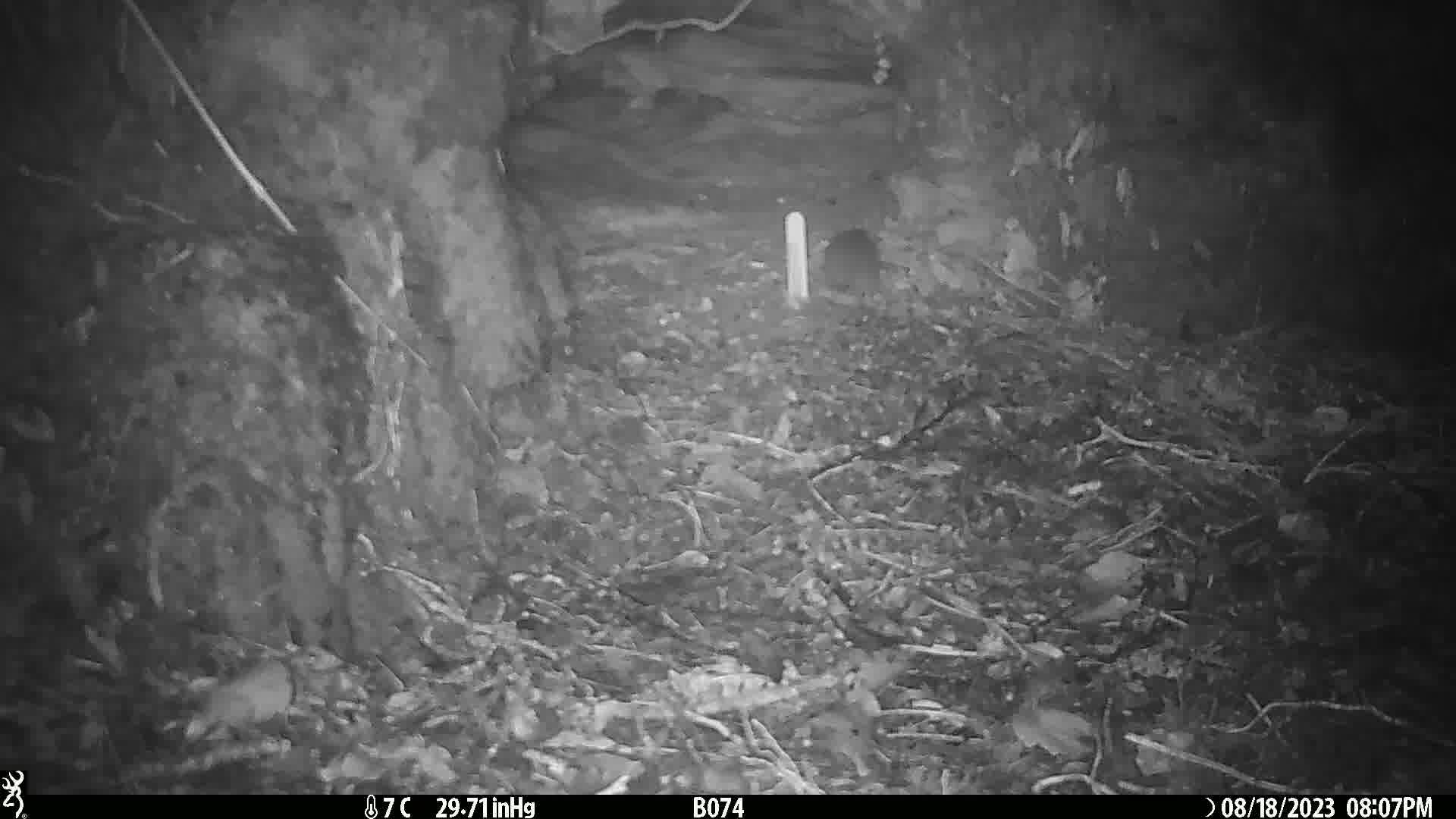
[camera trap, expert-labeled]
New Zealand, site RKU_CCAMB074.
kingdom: Animalia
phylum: Chordata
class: Mammalia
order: Rodentia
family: Muridae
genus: Rattus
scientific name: Rattus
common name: rat